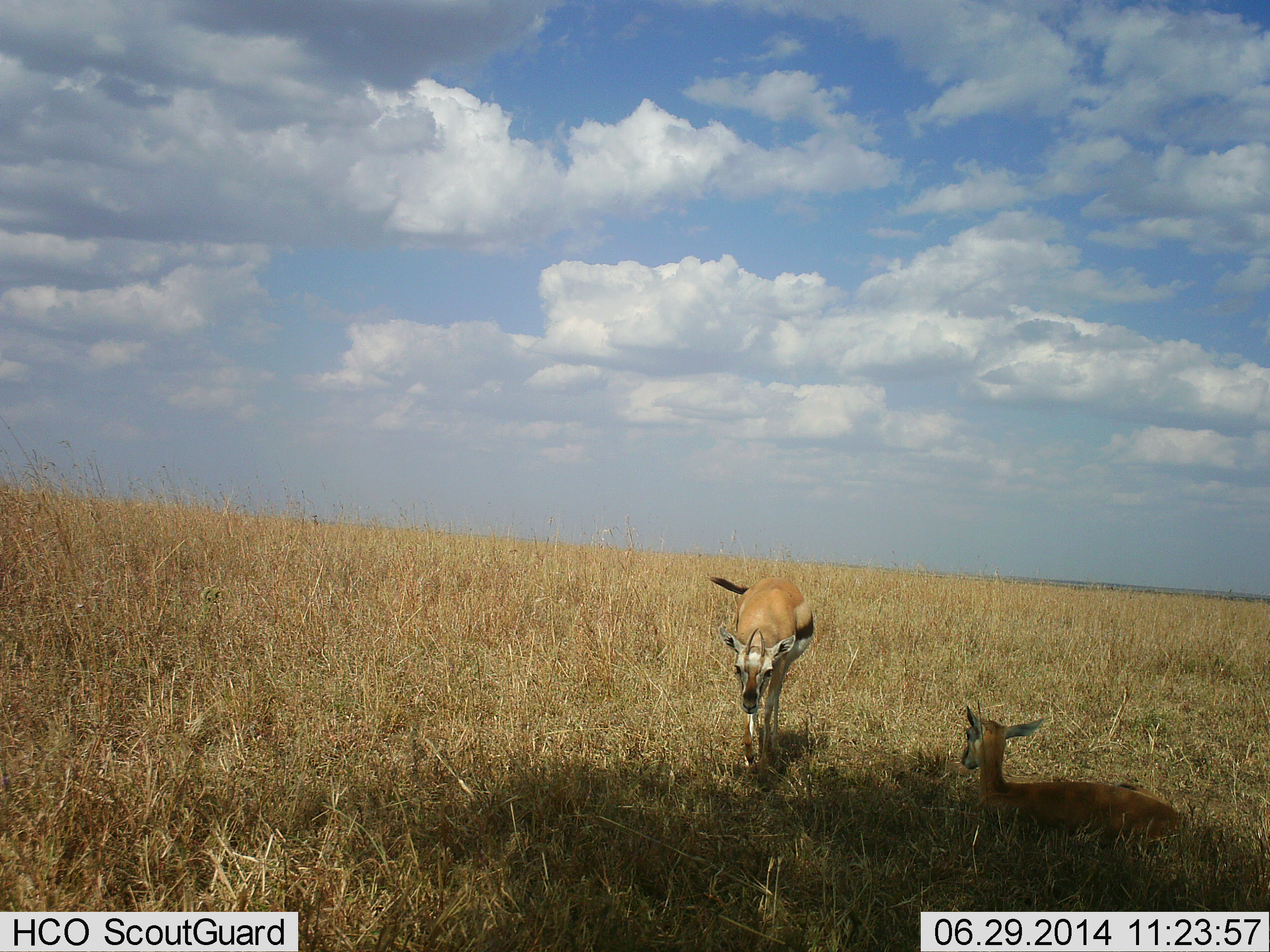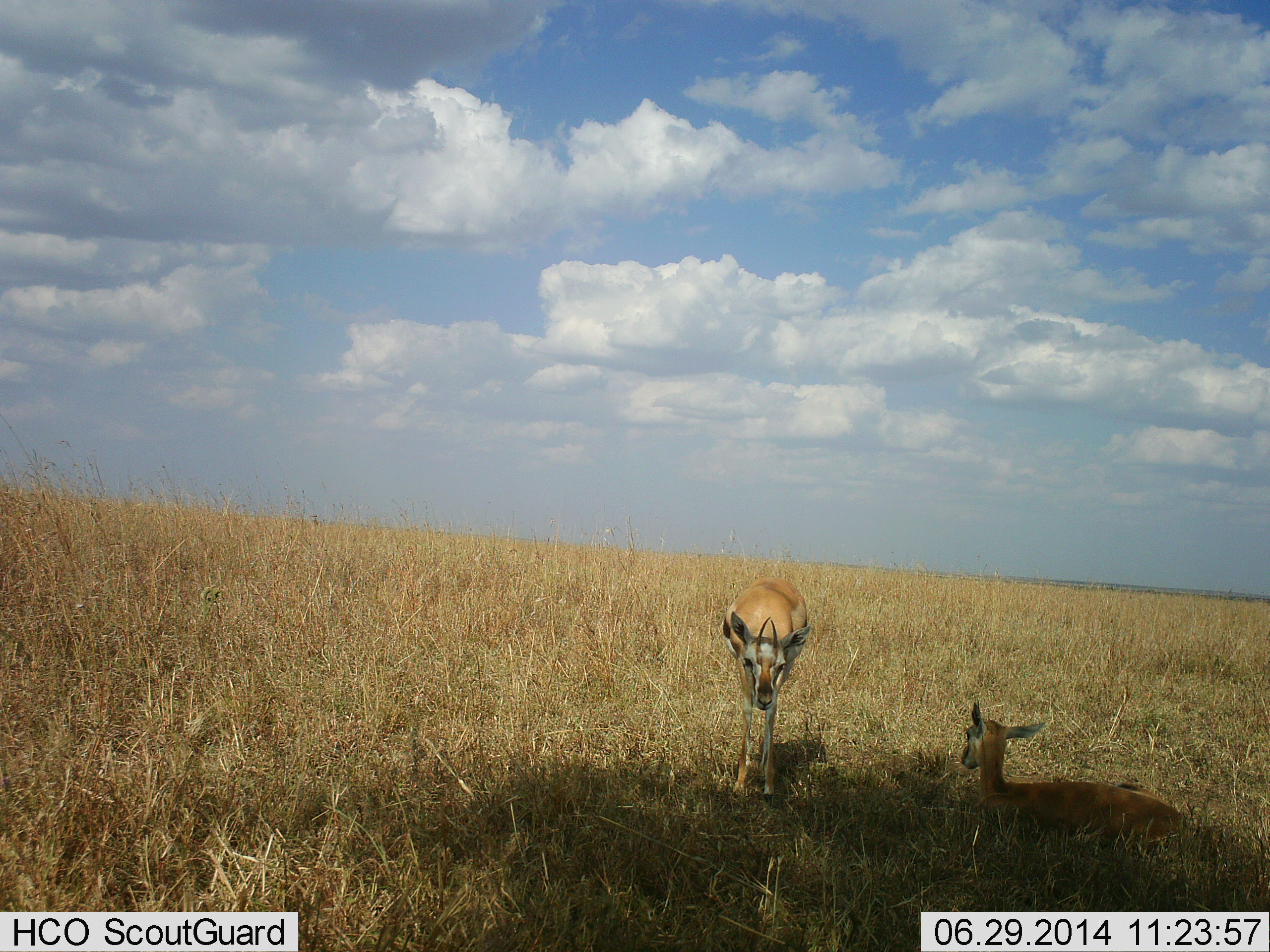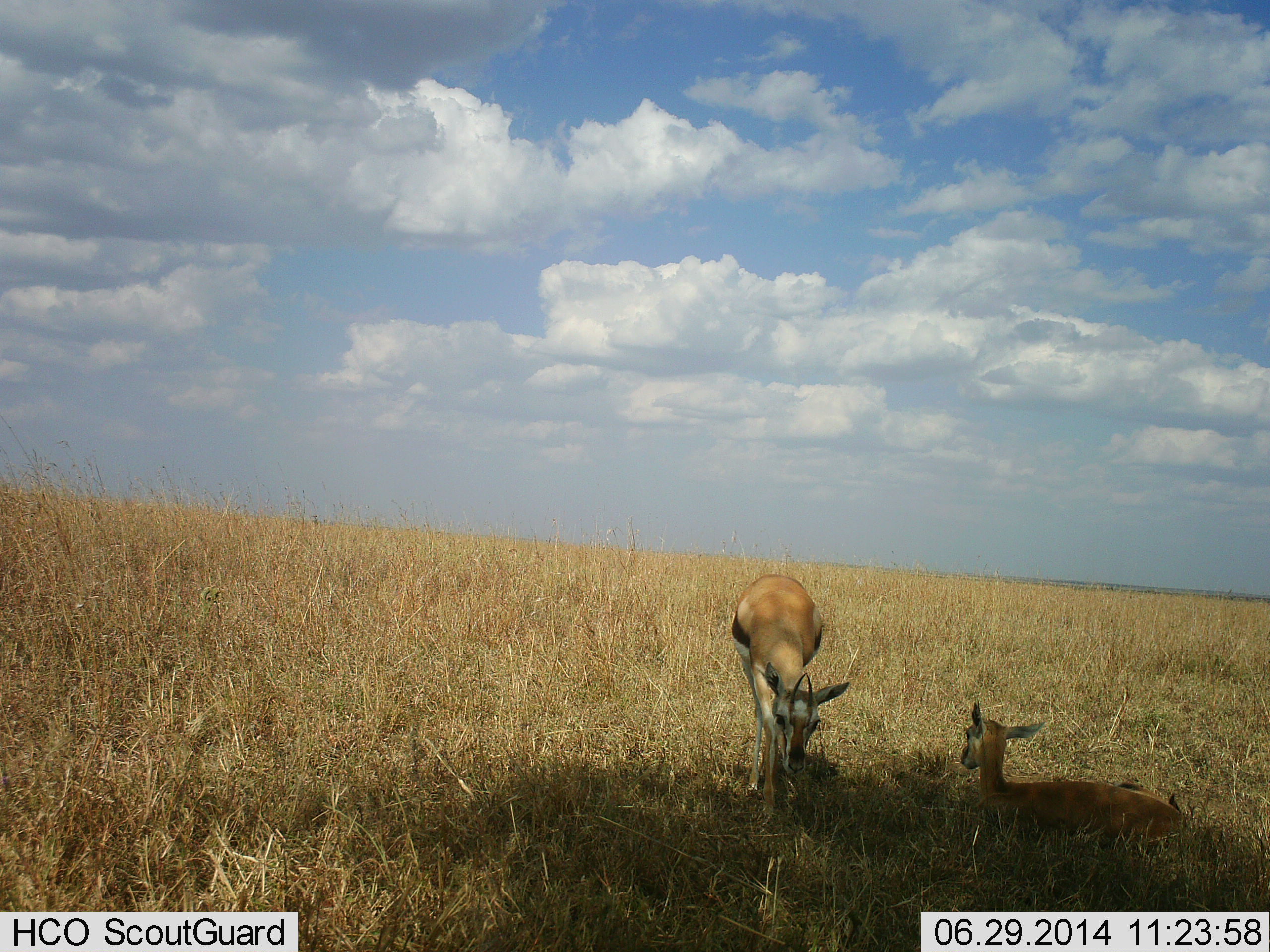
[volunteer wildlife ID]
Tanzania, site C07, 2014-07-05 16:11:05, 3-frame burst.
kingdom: Animalia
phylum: Chordata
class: Mammalia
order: Artiodactyla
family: Bovidae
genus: Eudorcas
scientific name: Eudorcas thomsonii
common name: thomson's gazelle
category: gazellethomsons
Gazellethomsons (thomson's gazelle) (Eudorcas thomsonii), count 2. Behavior (volunteer vote fractions): standing 50%, resting 100%, moving 40%, interacting 0%. Young present (vote fraction): 30%. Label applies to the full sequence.